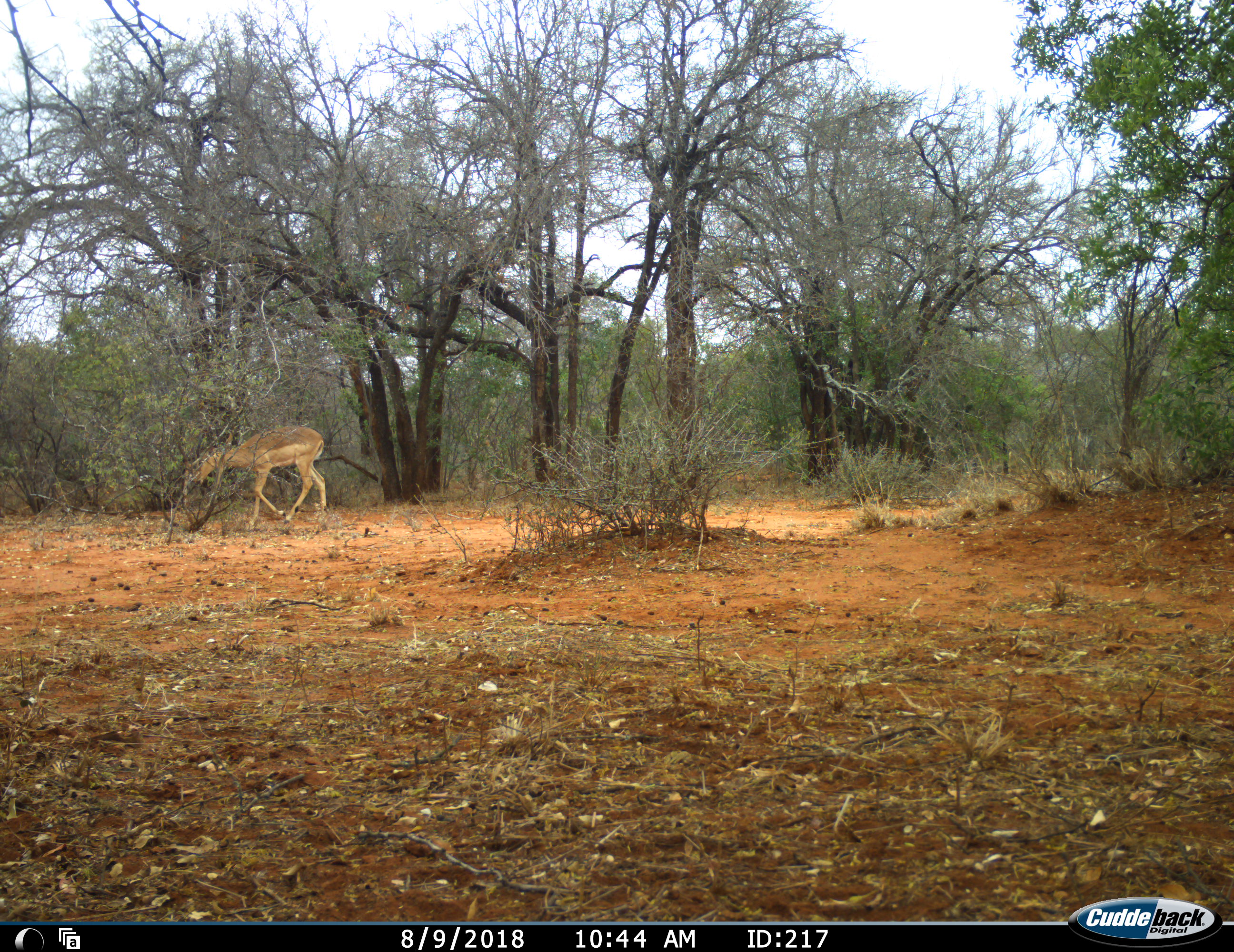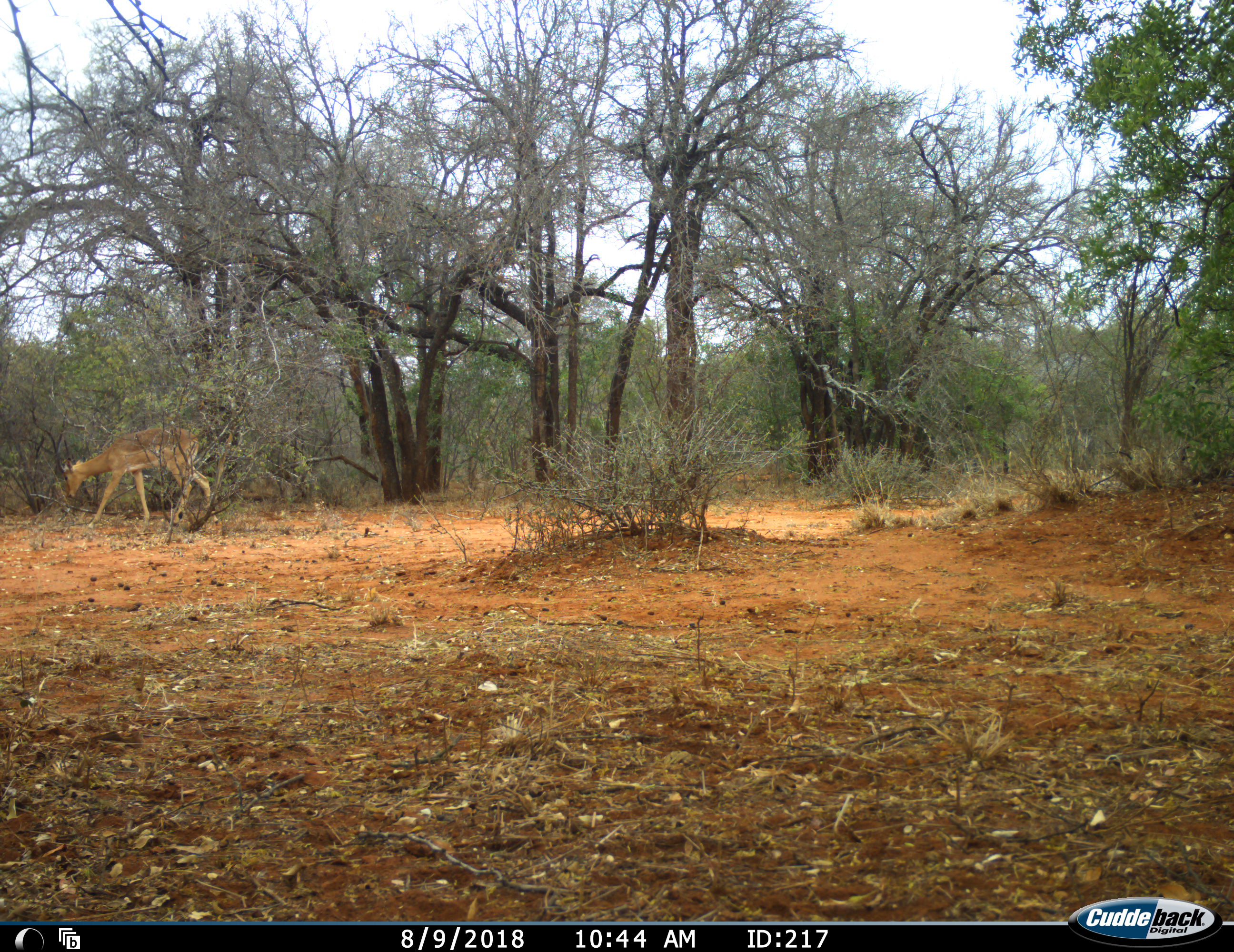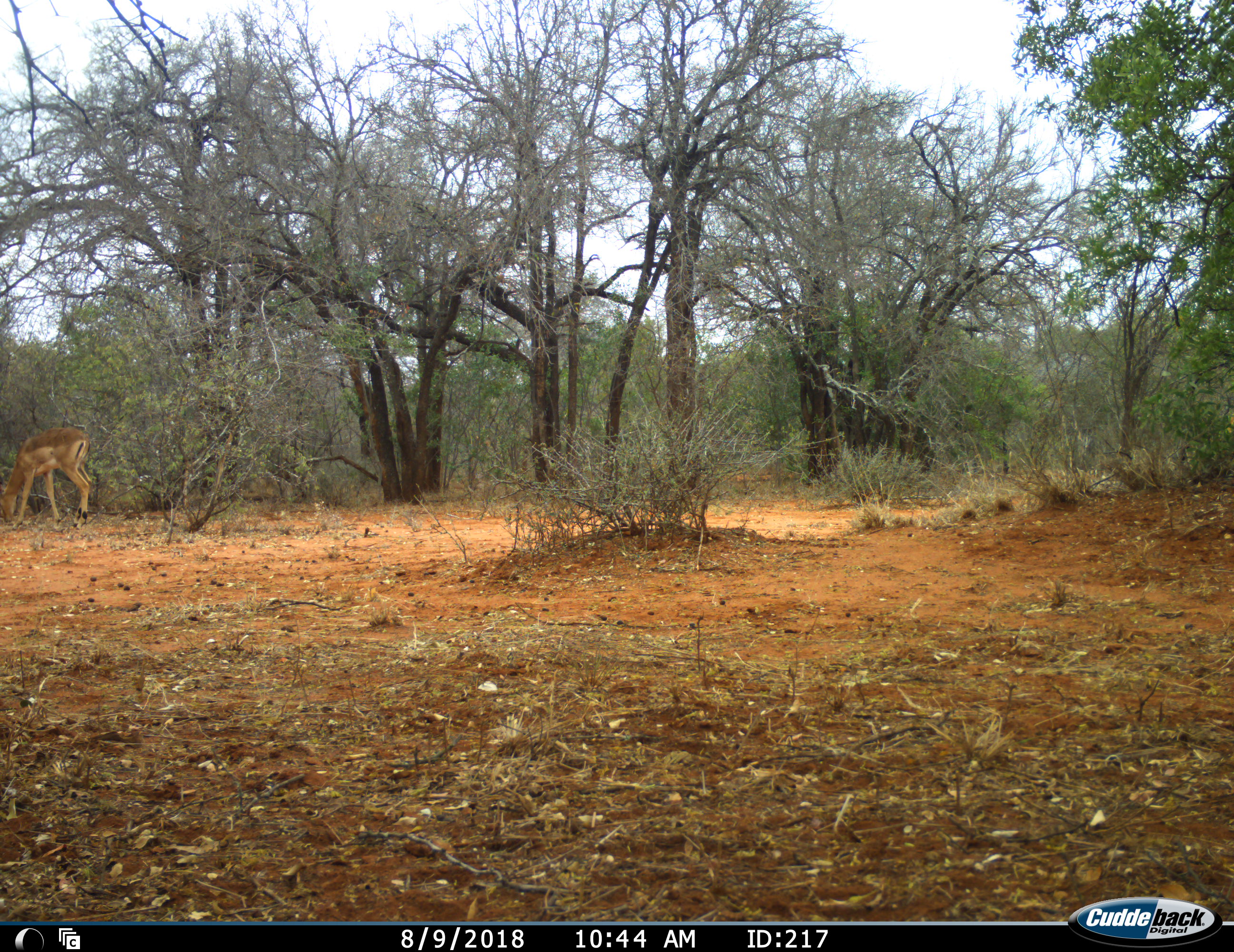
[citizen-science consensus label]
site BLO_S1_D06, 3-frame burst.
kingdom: Animalia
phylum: Chordata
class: Mammalia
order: Artiodactyla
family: Bovidae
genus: Aepyceros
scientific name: Aepyceros melampus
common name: impala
Impala (Aepyceros melampus), count 1. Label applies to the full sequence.